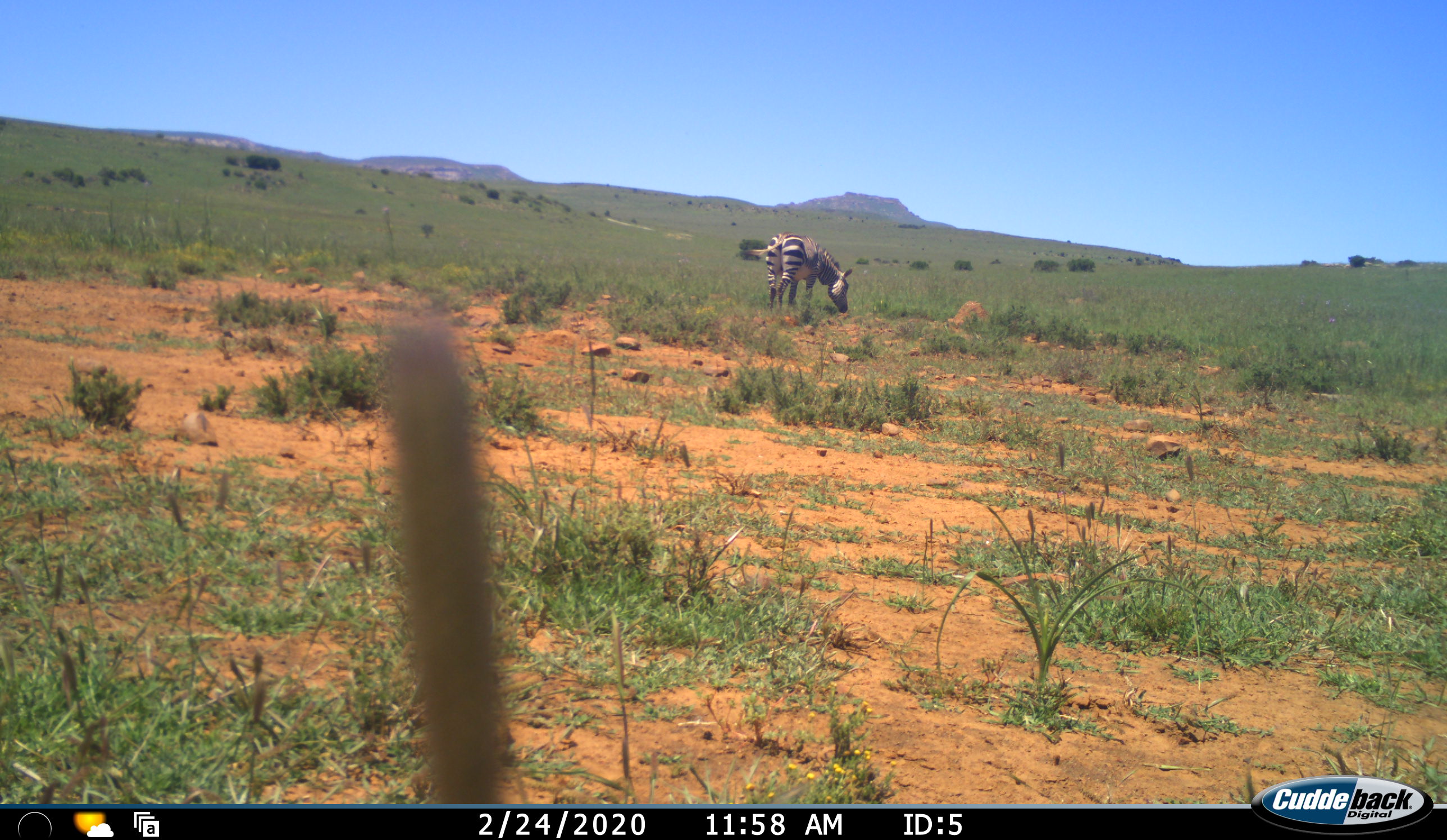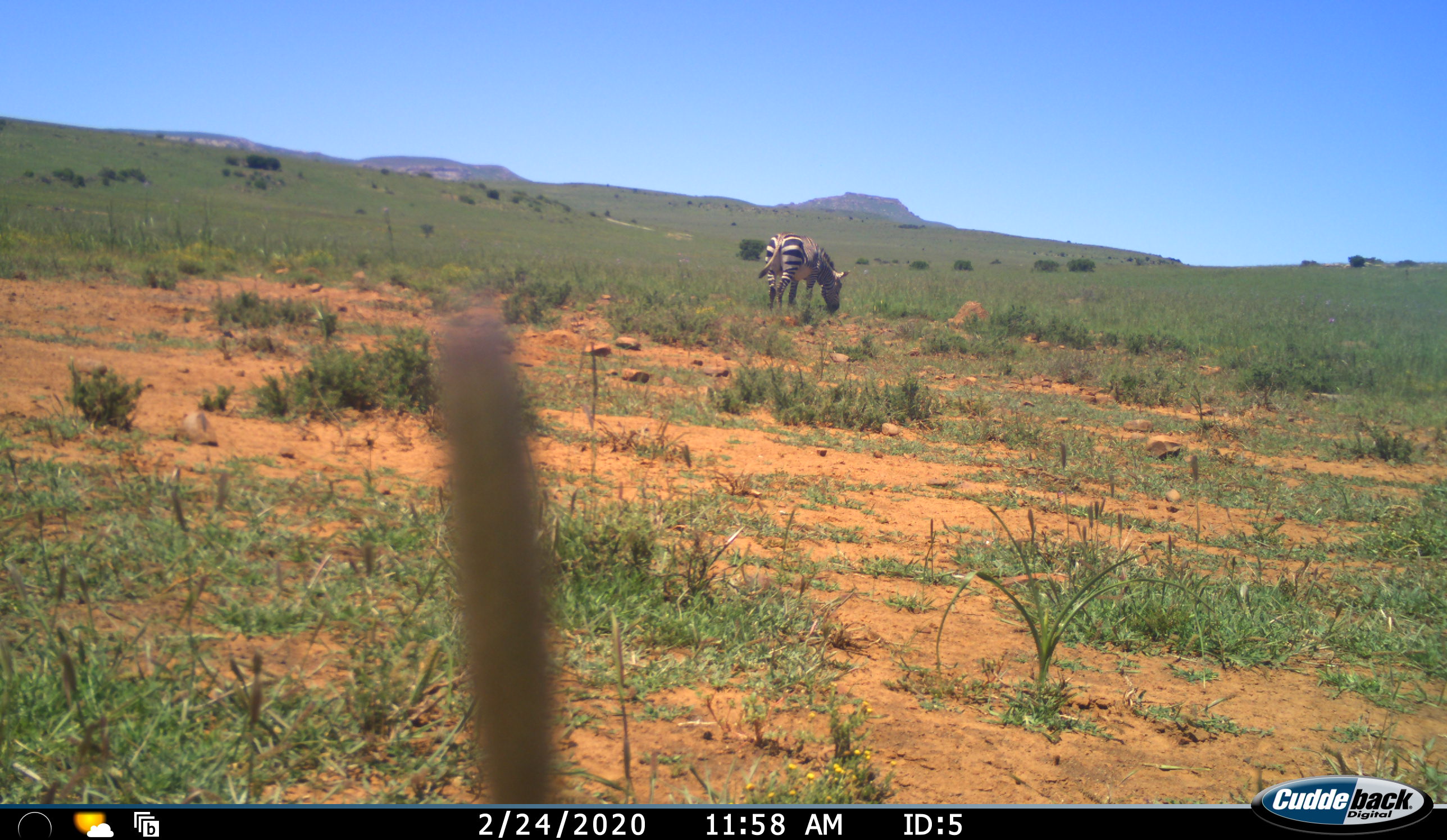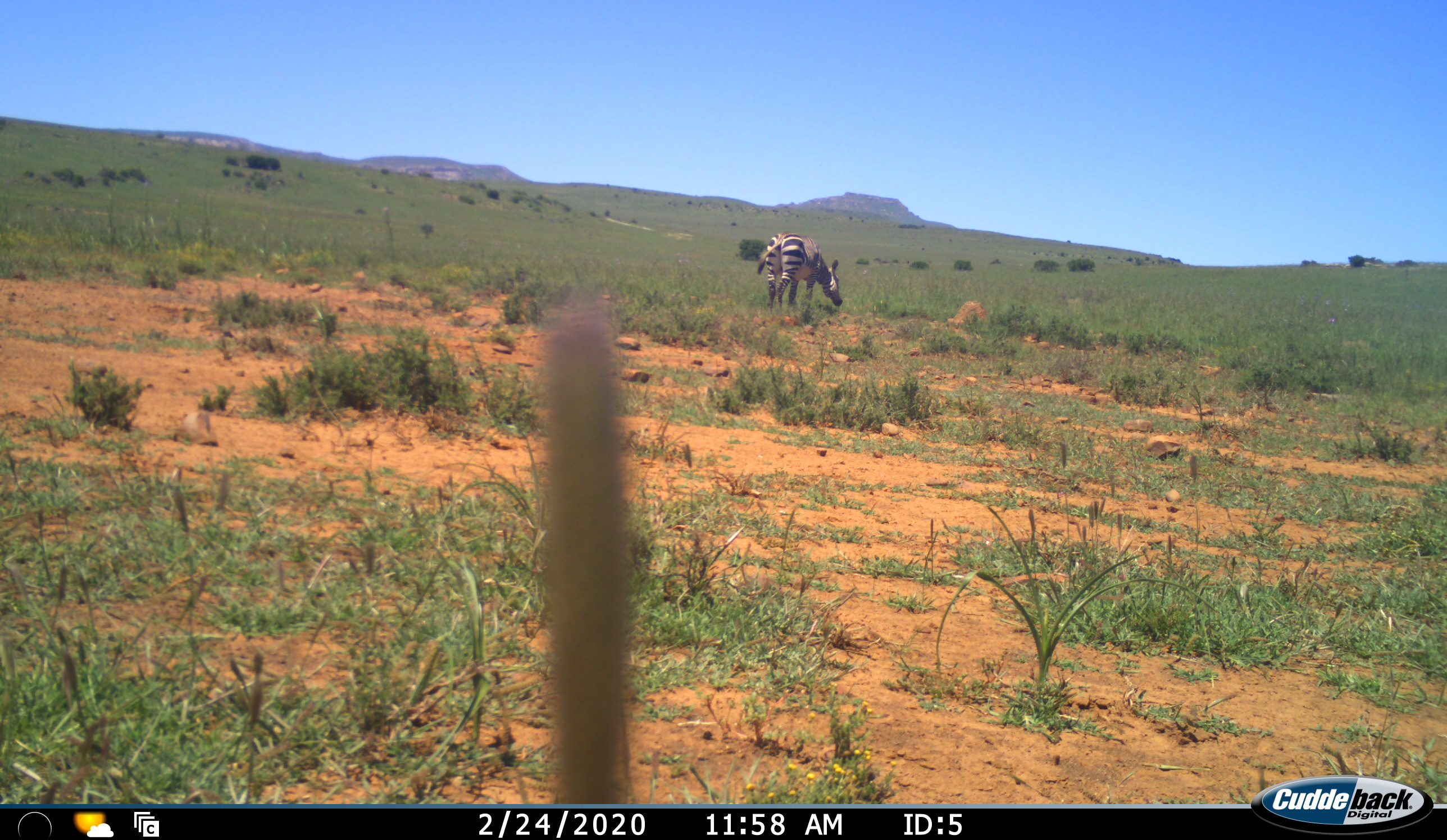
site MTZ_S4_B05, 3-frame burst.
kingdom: Animalia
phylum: Chordata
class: Mammalia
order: Perissodactyla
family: Equidae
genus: Equus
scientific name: Equus zebra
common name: mountain zebra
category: zebramountain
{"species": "zebramountain (mountain zebra) (Equus zebra)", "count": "1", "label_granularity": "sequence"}